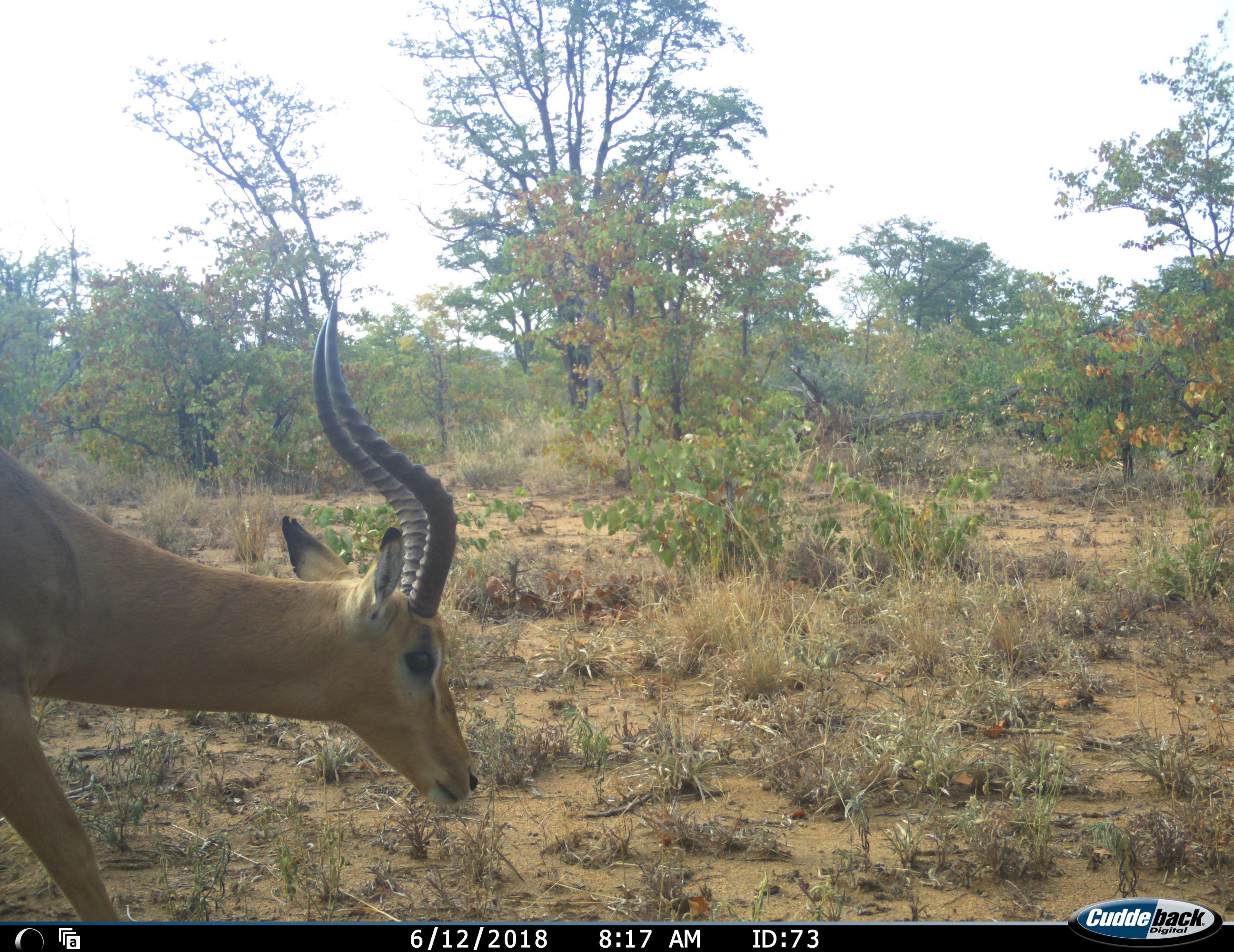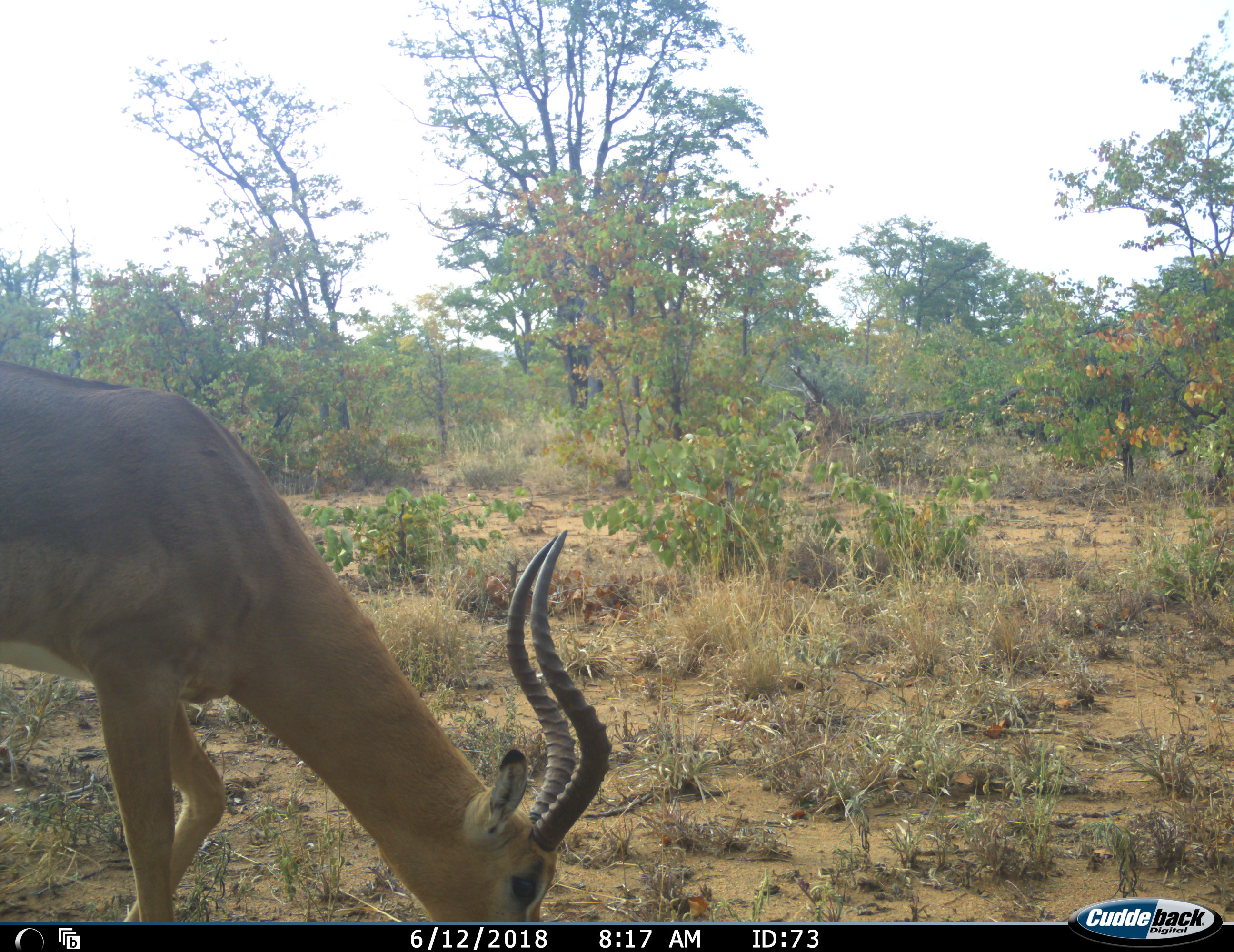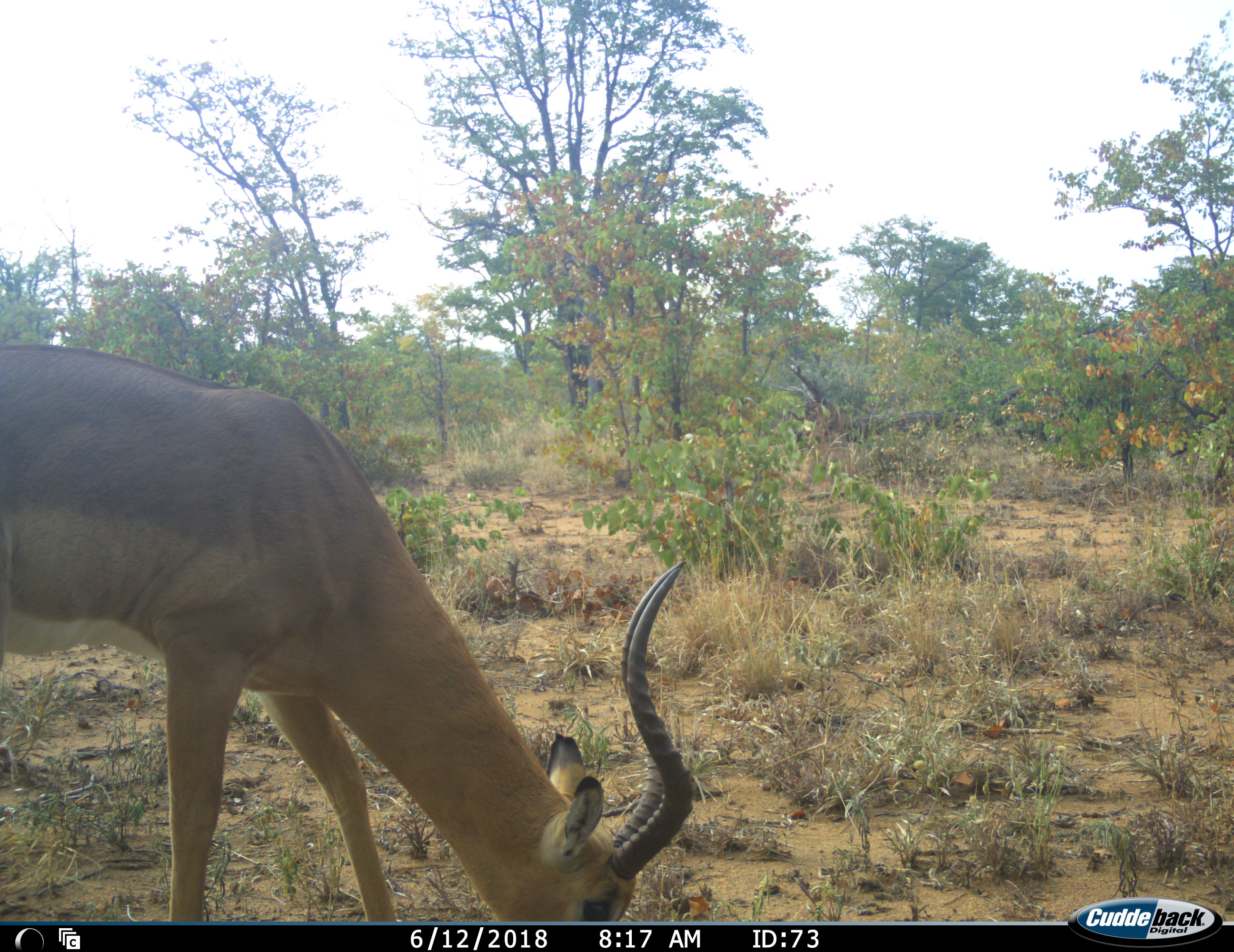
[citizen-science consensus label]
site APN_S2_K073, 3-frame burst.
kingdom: Animalia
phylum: Chordata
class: Mammalia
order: Artiodactyla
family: Bovidae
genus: Aepyceros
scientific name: Aepyceros melampus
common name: impala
Impala (Aepyceros melampus), count 1. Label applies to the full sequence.